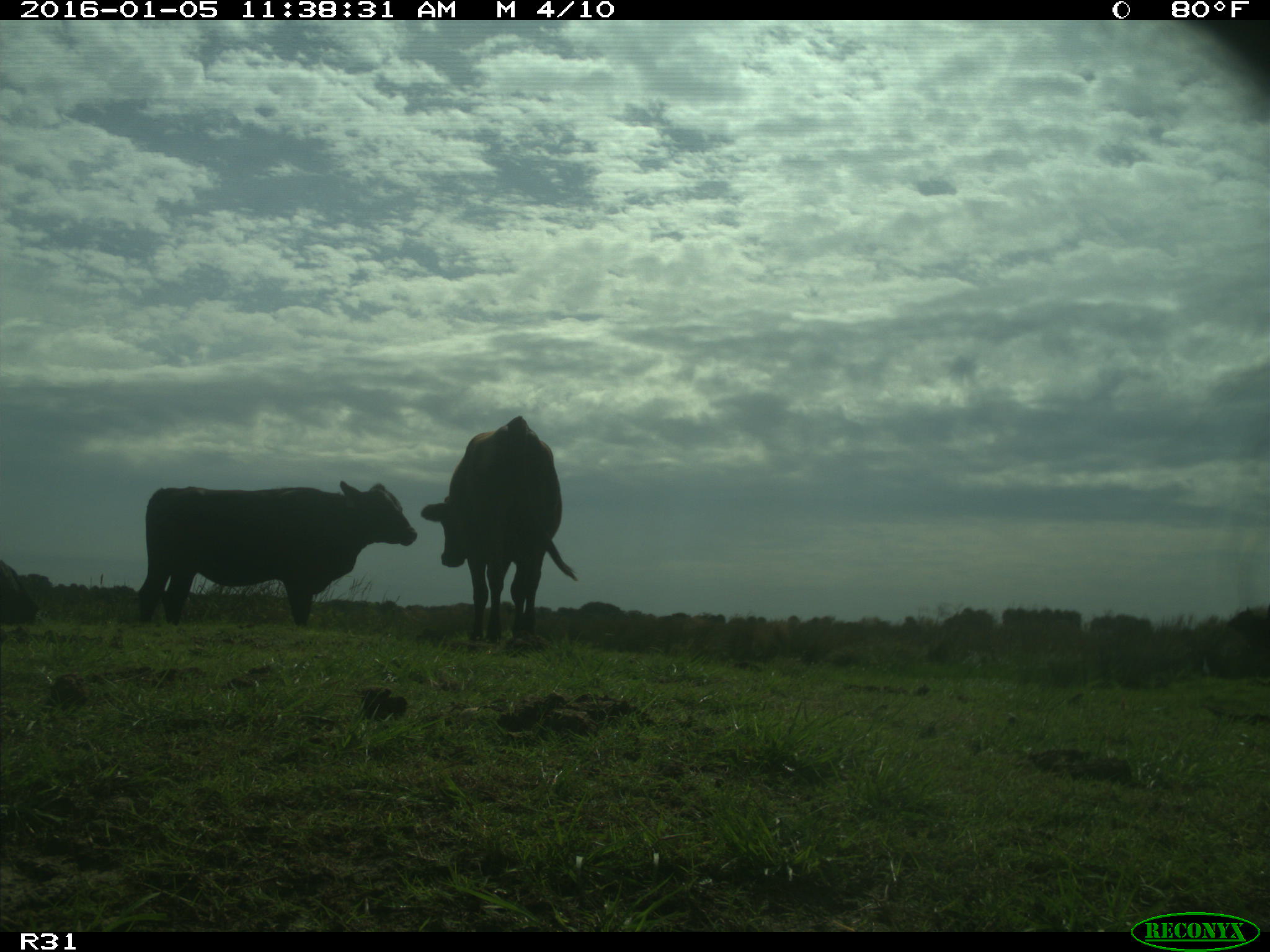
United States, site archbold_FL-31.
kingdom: Animalia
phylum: Chordata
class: Mammalia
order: Artiodactyla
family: Bovidae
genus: Bos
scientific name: Bos taurus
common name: domestic cow